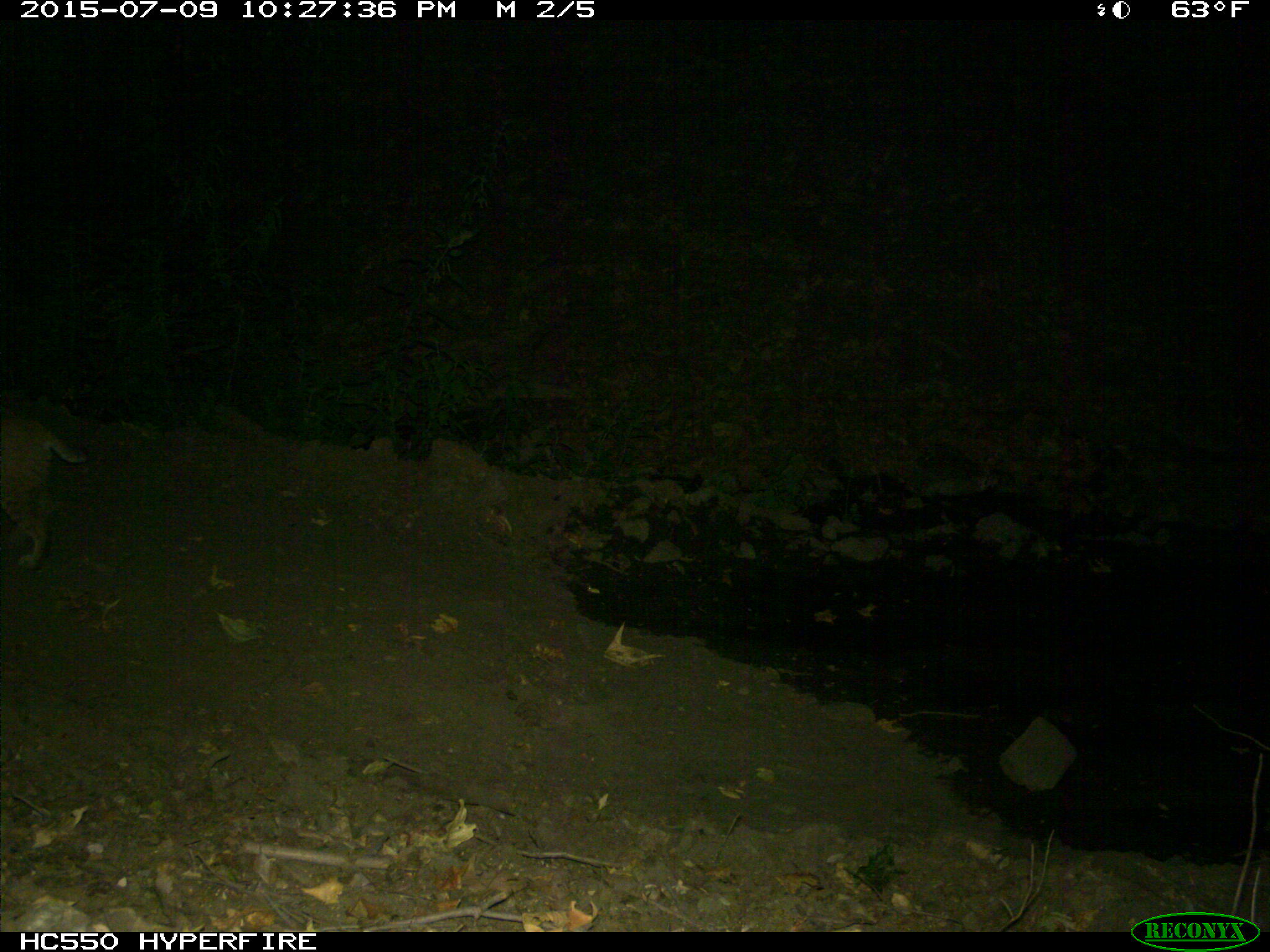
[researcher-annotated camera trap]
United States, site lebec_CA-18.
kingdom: Animalia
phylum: Chordata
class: Mammalia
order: Carnivora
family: Felidae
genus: Lynx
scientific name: Lynx rufus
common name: bobcat